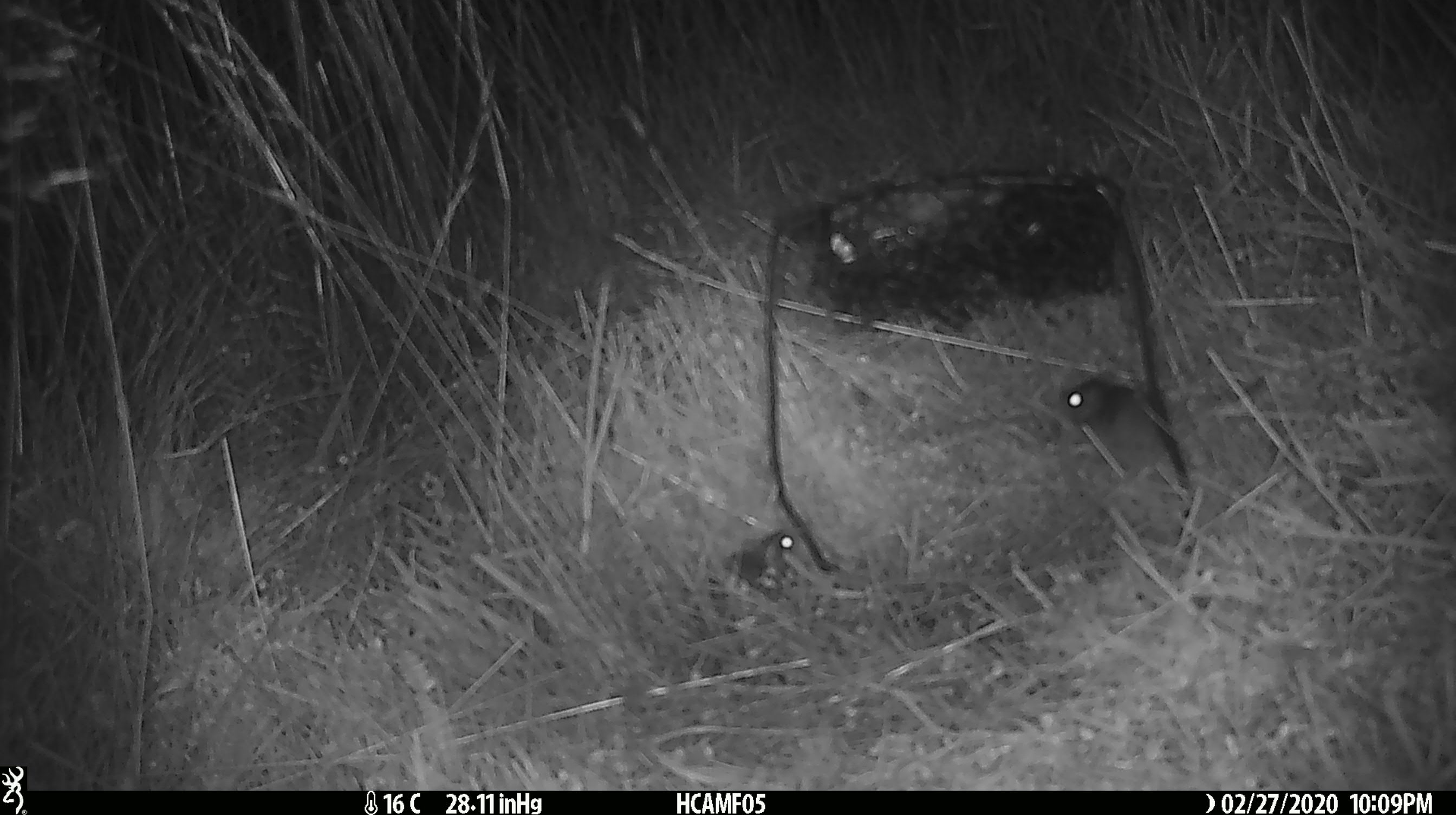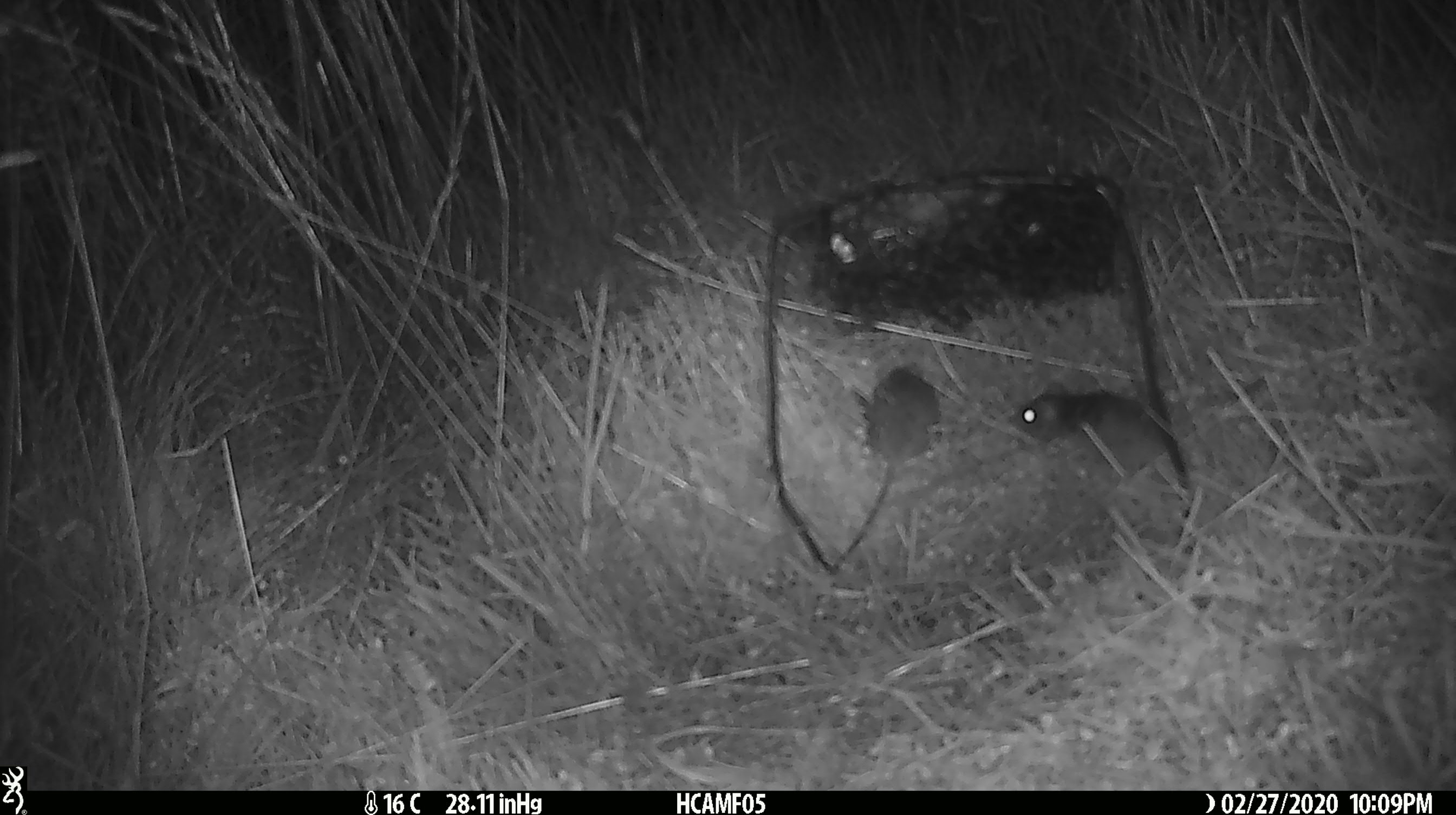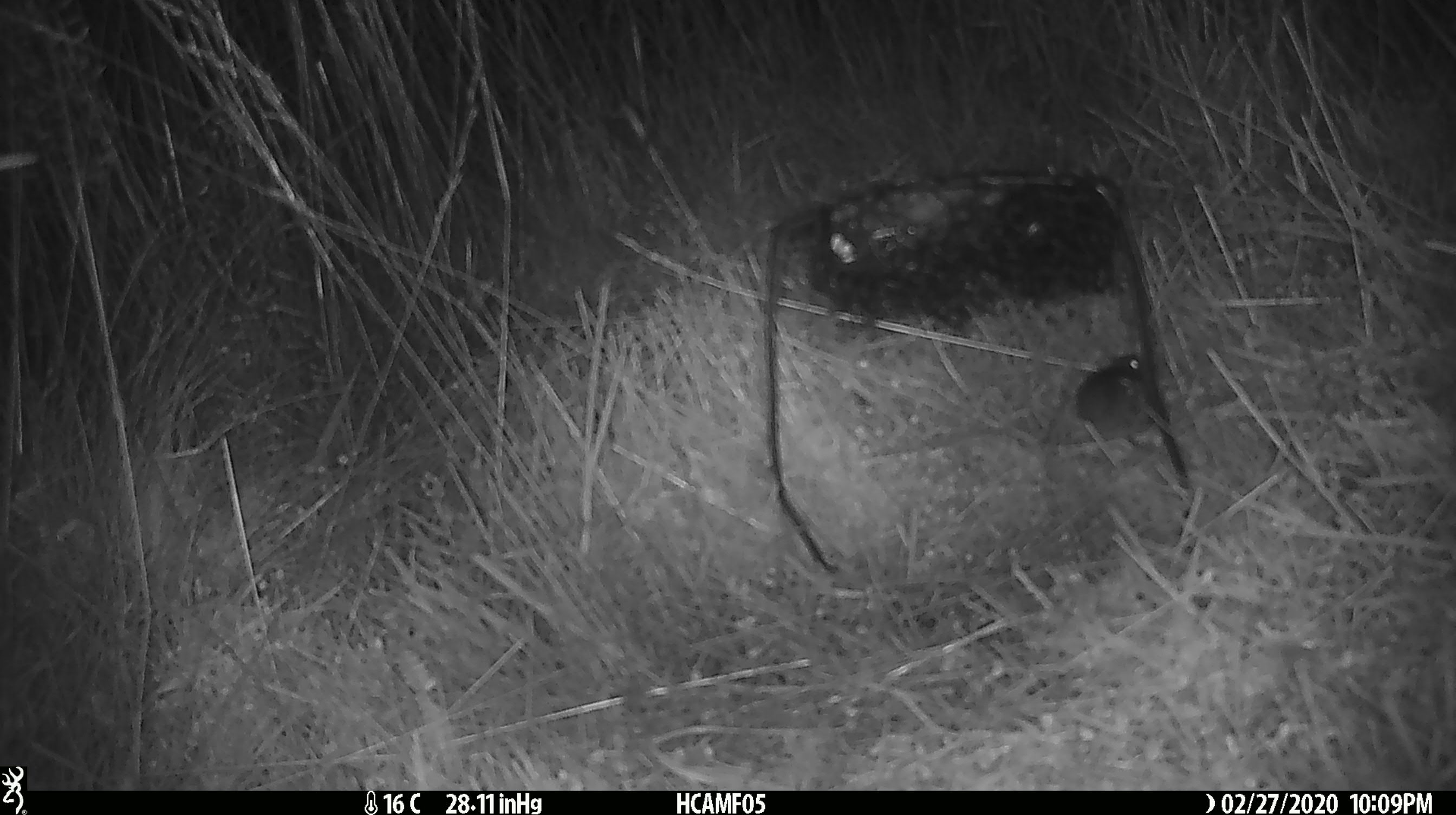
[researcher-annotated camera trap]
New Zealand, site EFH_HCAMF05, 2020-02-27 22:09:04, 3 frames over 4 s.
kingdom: Animalia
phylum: Chordata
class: Mammalia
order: Rodentia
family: Muridae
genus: Mus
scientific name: Mus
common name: mouse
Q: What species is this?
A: Mouse (Mus).